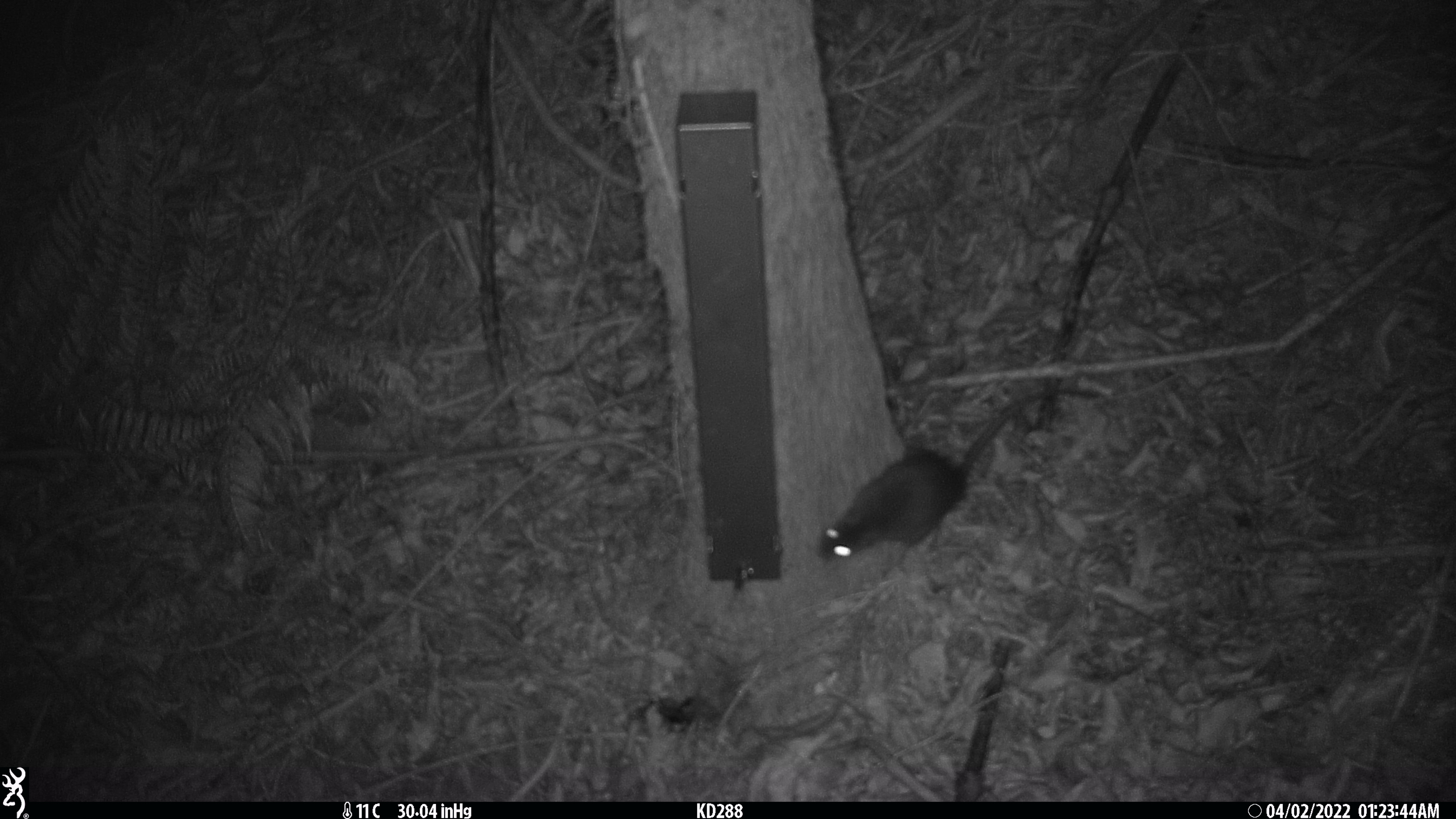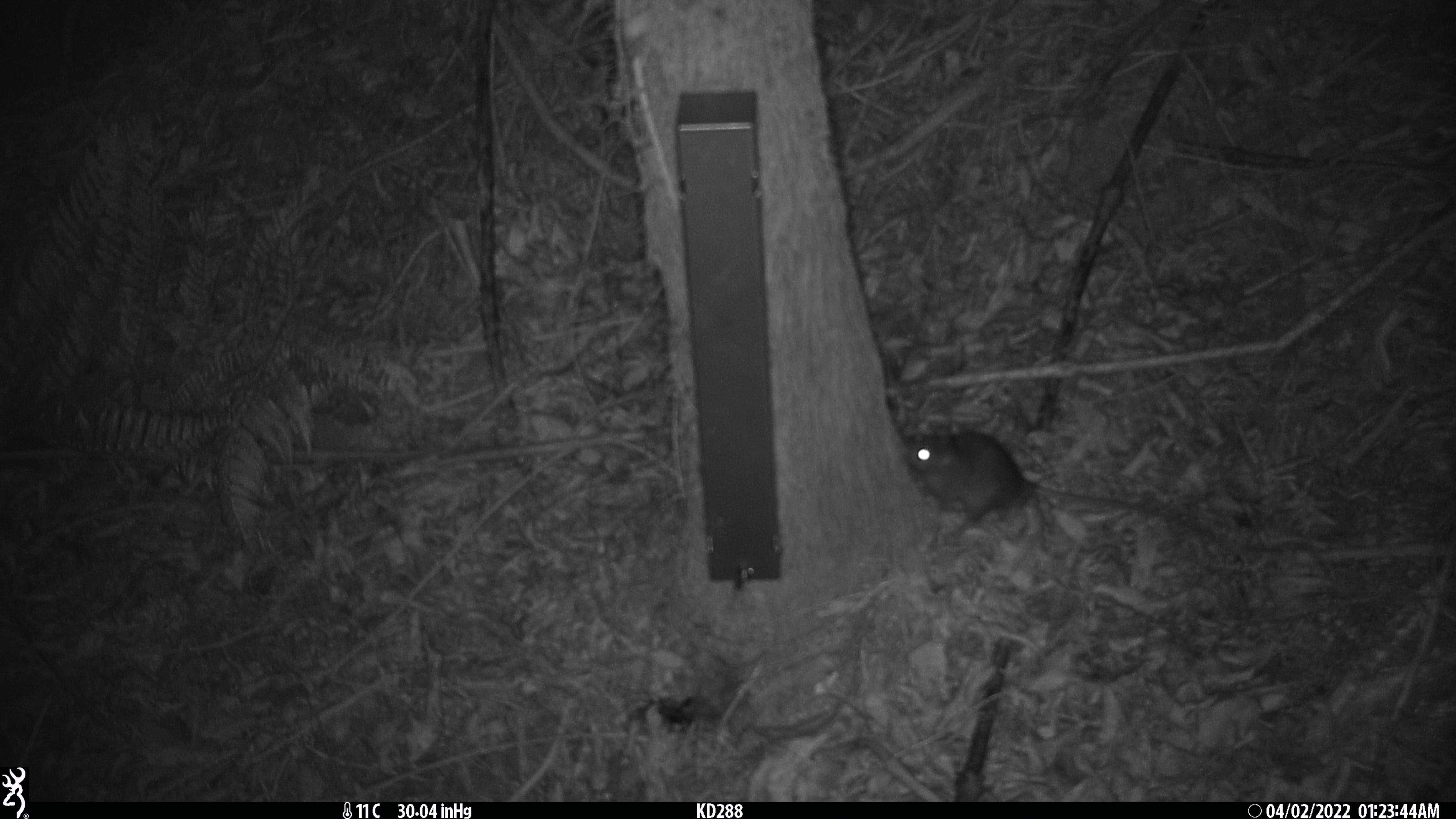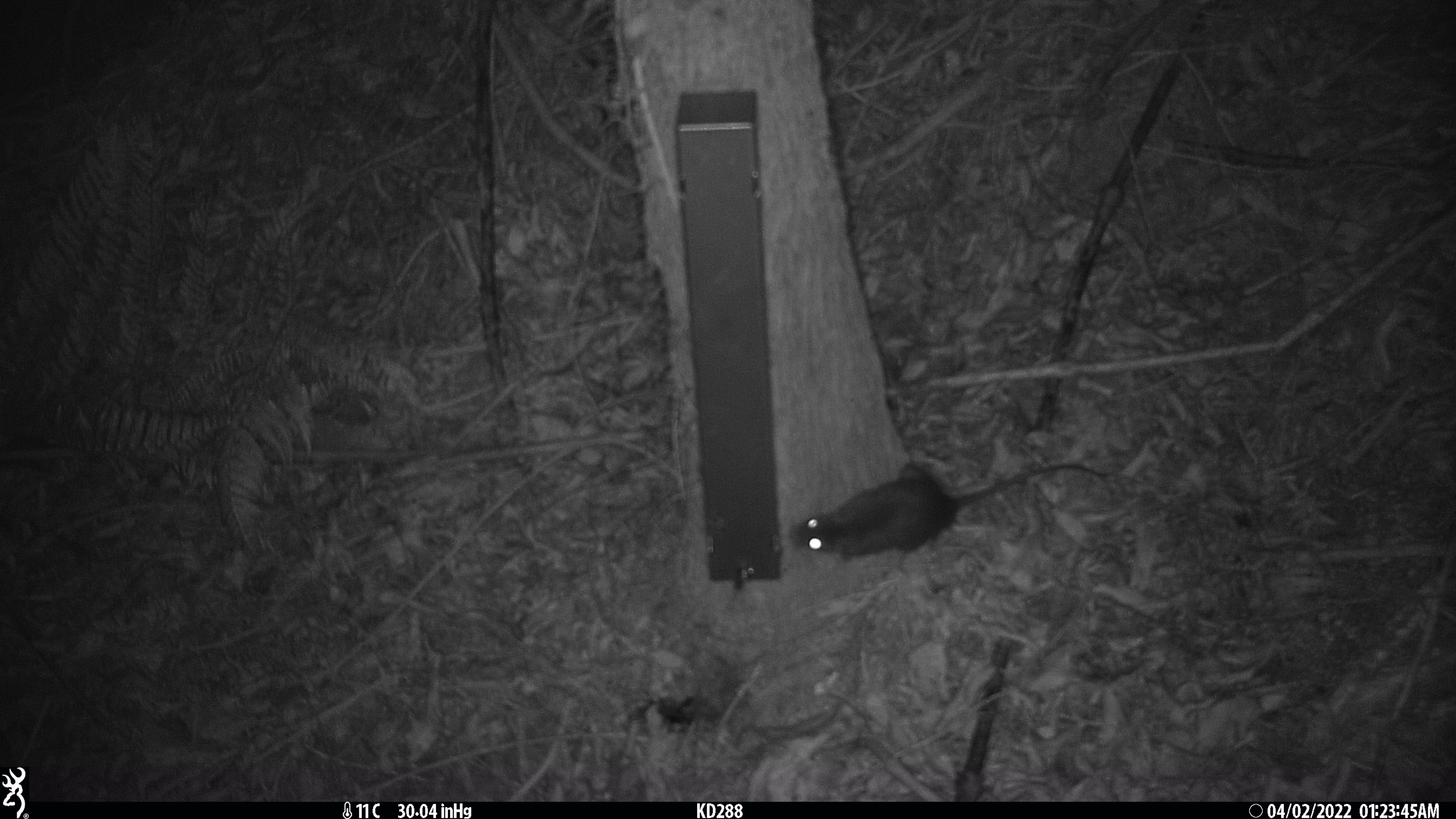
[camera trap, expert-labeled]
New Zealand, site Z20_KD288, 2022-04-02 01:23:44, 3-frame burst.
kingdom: Animalia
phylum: Chordata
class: Mammalia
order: Rodentia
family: Muridae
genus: Rattus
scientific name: Rattus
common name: rat